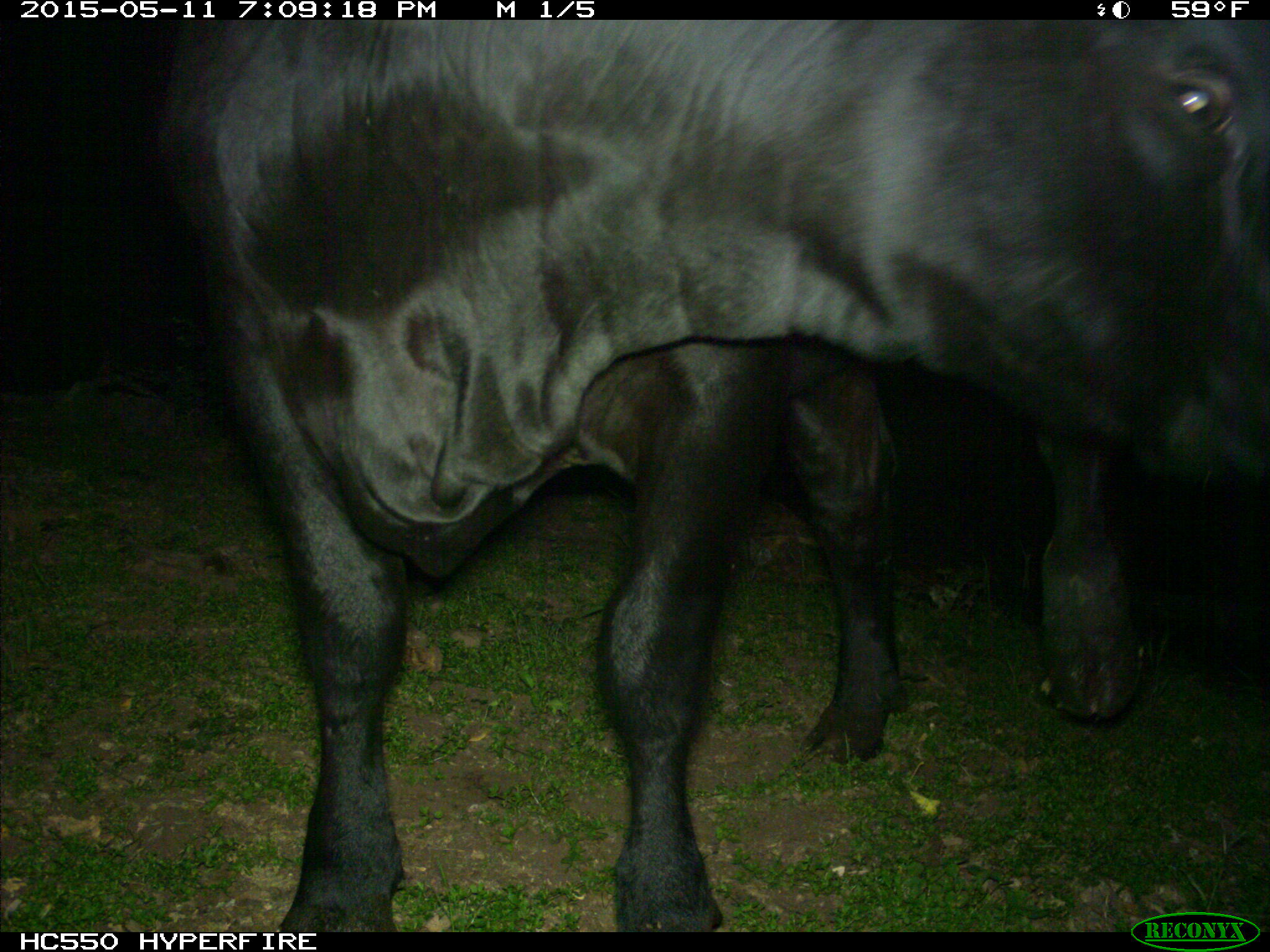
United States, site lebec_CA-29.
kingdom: Animalia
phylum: Chordata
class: Mammalia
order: Artiodactyla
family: Bovidae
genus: Bos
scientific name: Bos taurus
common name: domestic cow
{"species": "Bos taurus (domestic cow)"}